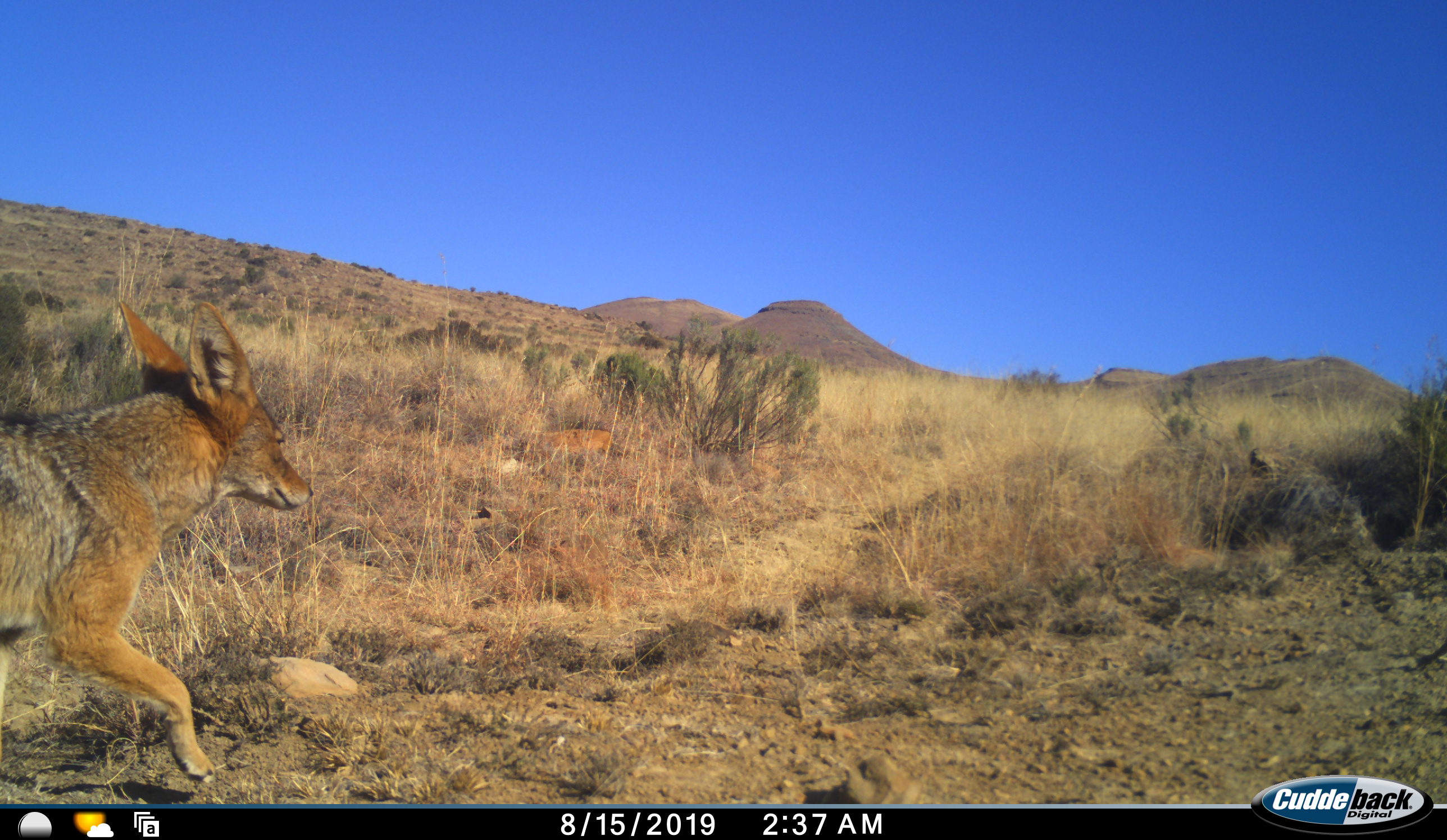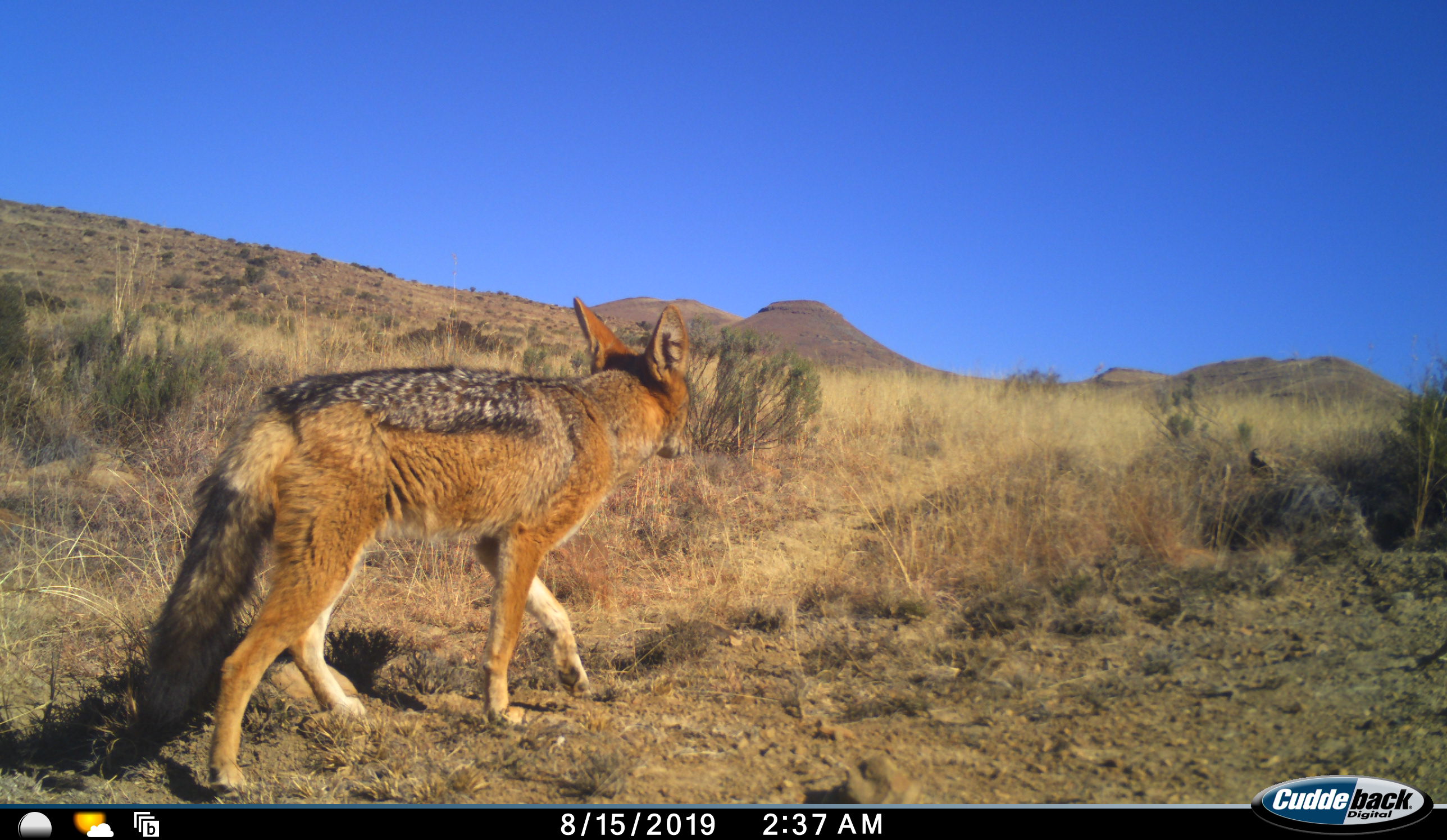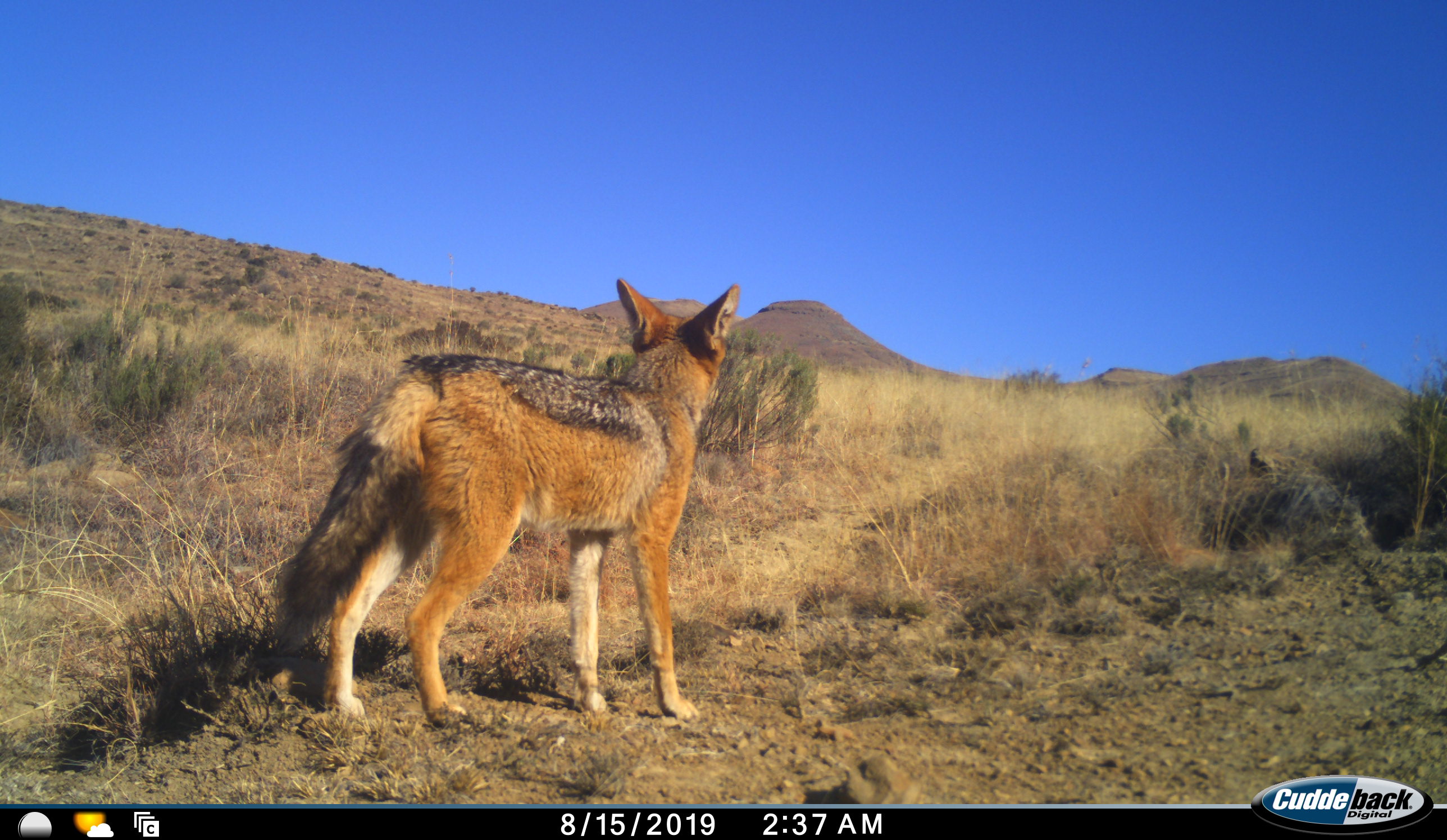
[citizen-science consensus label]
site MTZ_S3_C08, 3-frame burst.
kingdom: Animalia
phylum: Chordata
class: Mammalia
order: Carnivora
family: Canidae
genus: Lupulella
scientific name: Lupulella mesomelas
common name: black-backed jackal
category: jackalblackbacked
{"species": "jackalblackbacked (black-backed jackal) (Lupulella mesomelas)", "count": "1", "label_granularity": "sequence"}